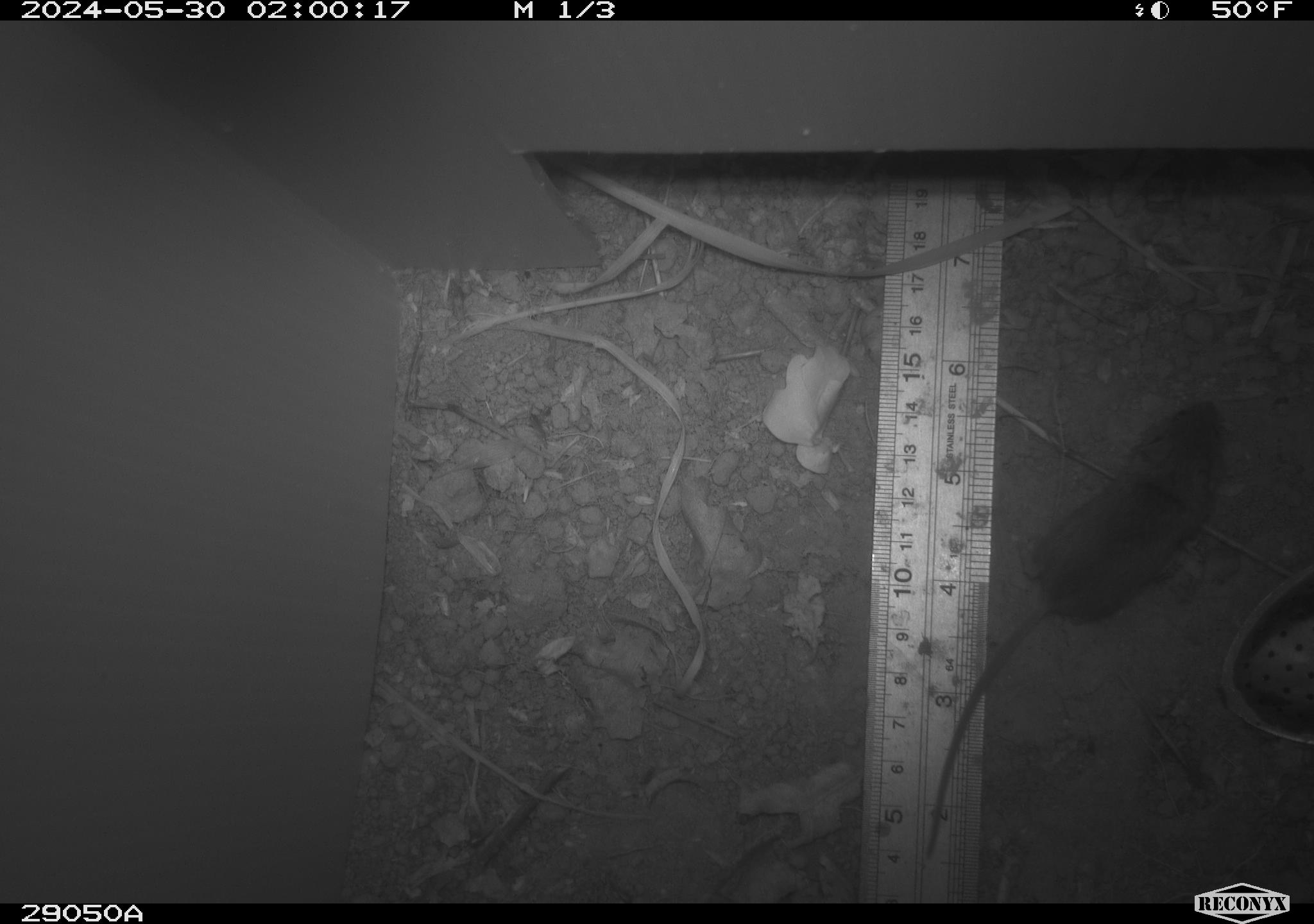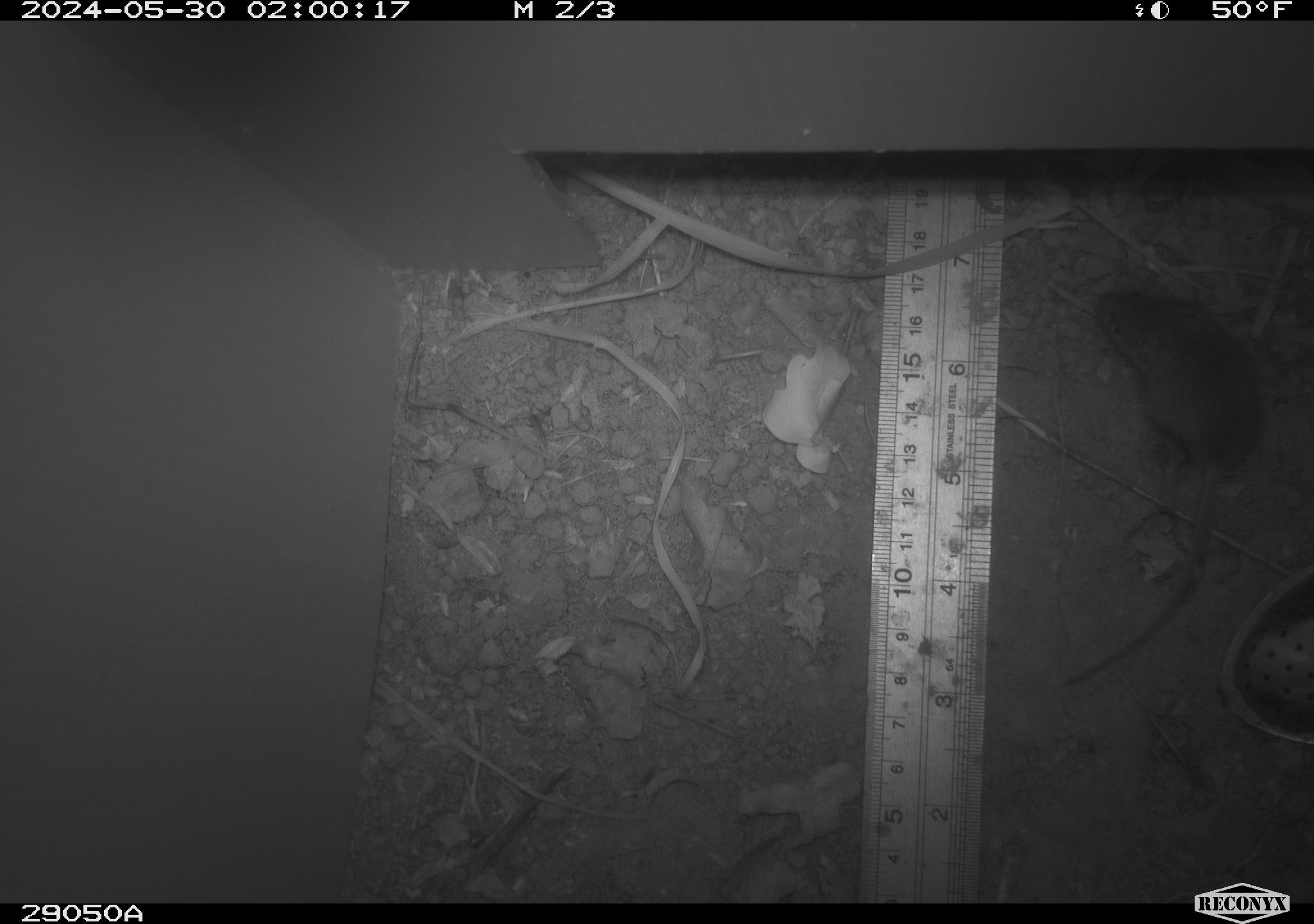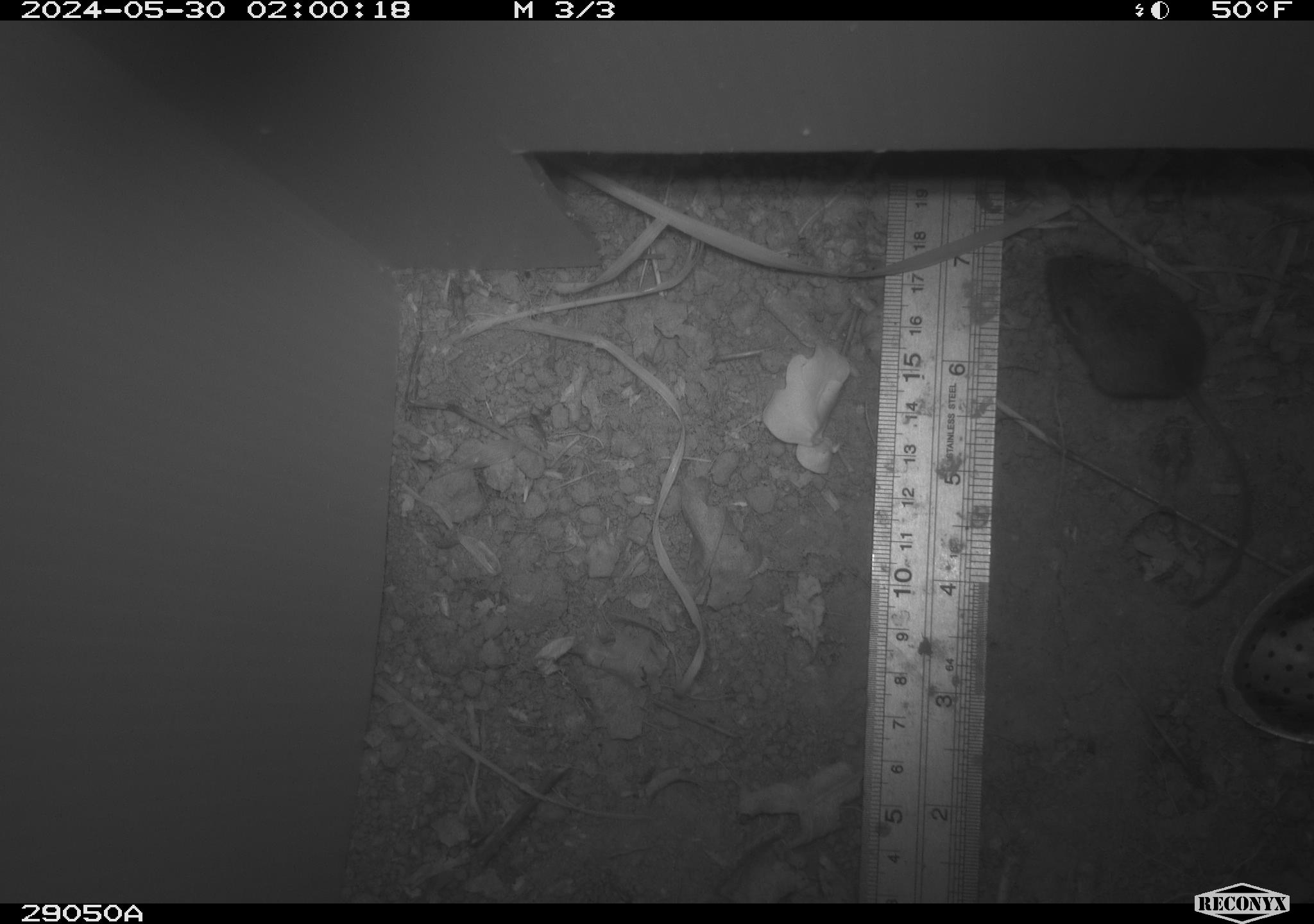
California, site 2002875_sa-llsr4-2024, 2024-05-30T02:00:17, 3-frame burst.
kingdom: Animalia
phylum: Chordata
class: Mammalia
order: Rodentia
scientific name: Rodentia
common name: mouse species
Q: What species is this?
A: Mouse species (Rodentia).